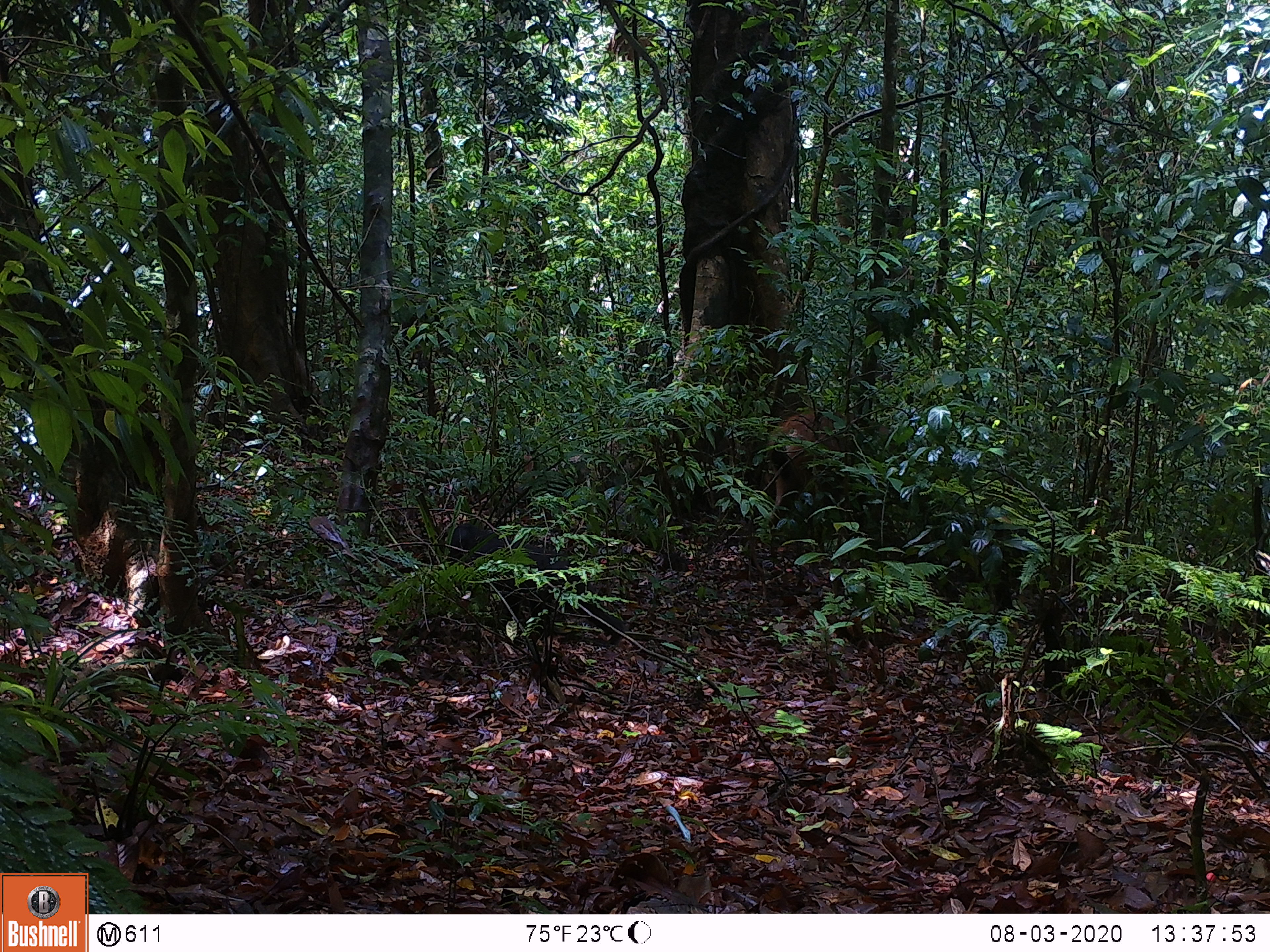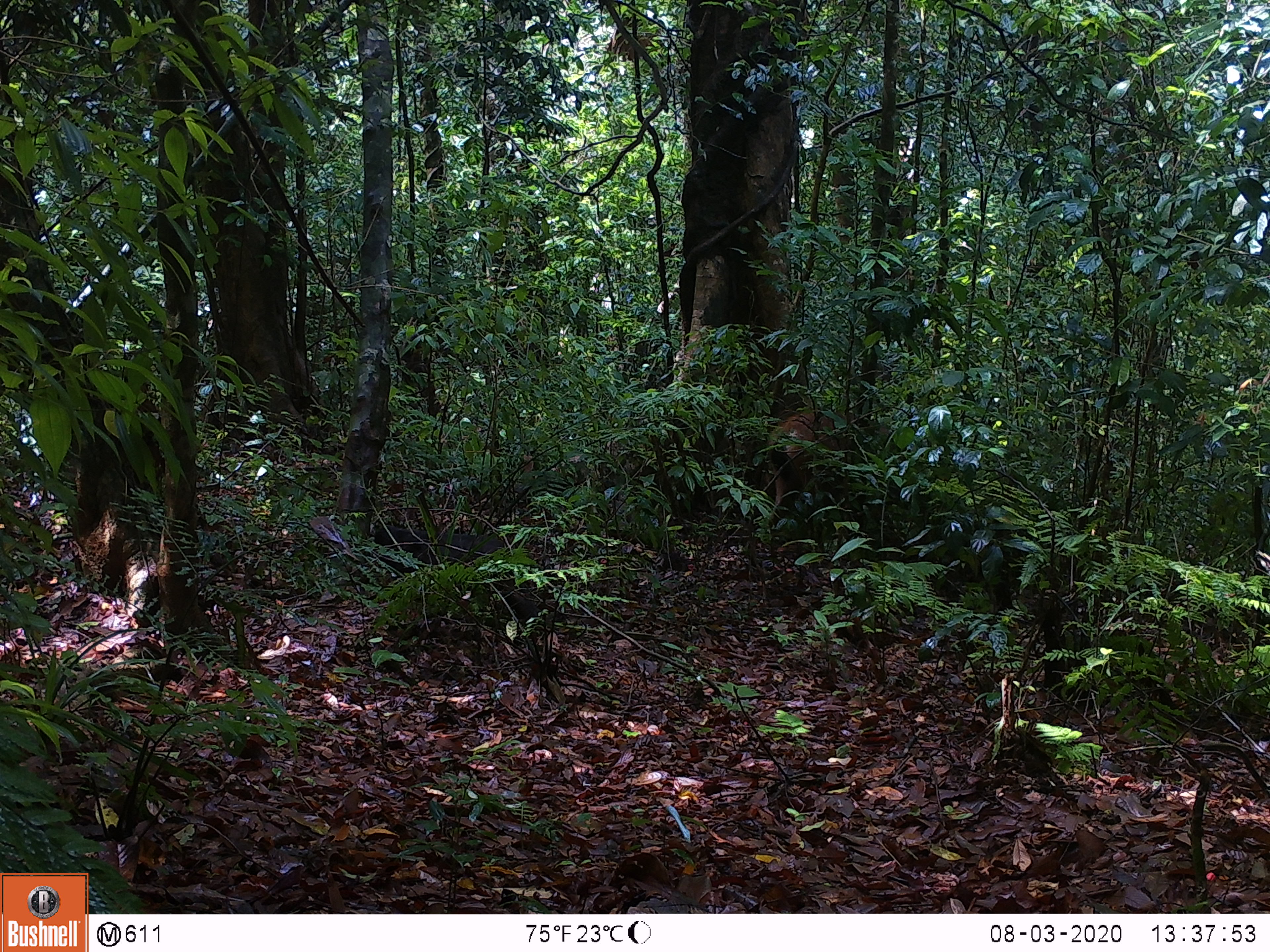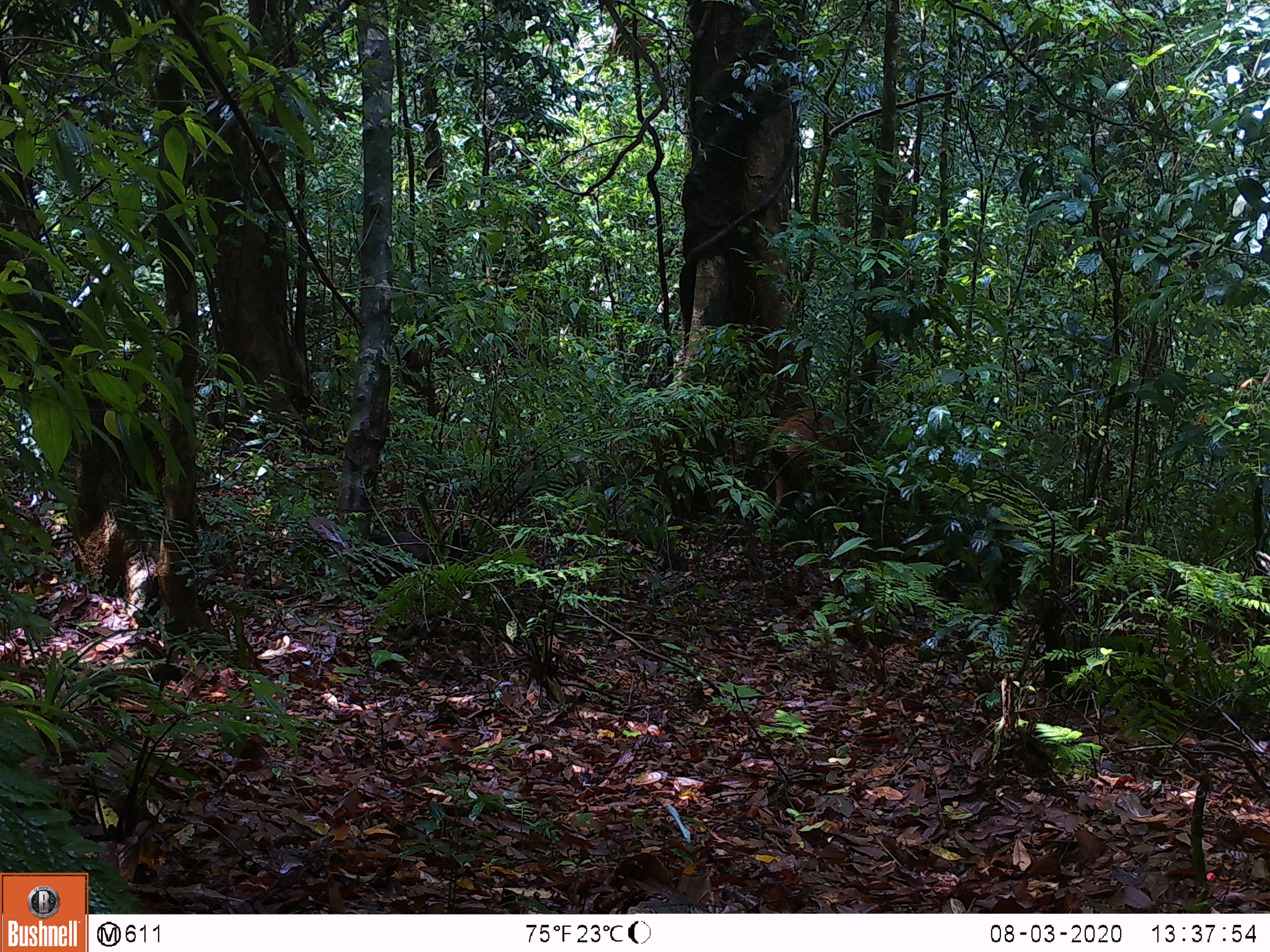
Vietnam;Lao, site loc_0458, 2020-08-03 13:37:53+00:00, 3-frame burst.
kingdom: Animalia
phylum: Chordata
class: Mammalia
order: Primates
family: Cercopithecidae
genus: Macaca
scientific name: Macaca arctoides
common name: stump-tailed macaque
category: stump tailed macaque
Stump tailed macaque (stump-tailed macaque) (Macaca arctoides). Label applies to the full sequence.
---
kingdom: Animalia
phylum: Chordata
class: Mammalia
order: Artiodactyla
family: Cervidae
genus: Rusa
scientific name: Rusa unicolor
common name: sambar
Sambar (Rusa unicolor). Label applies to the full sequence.